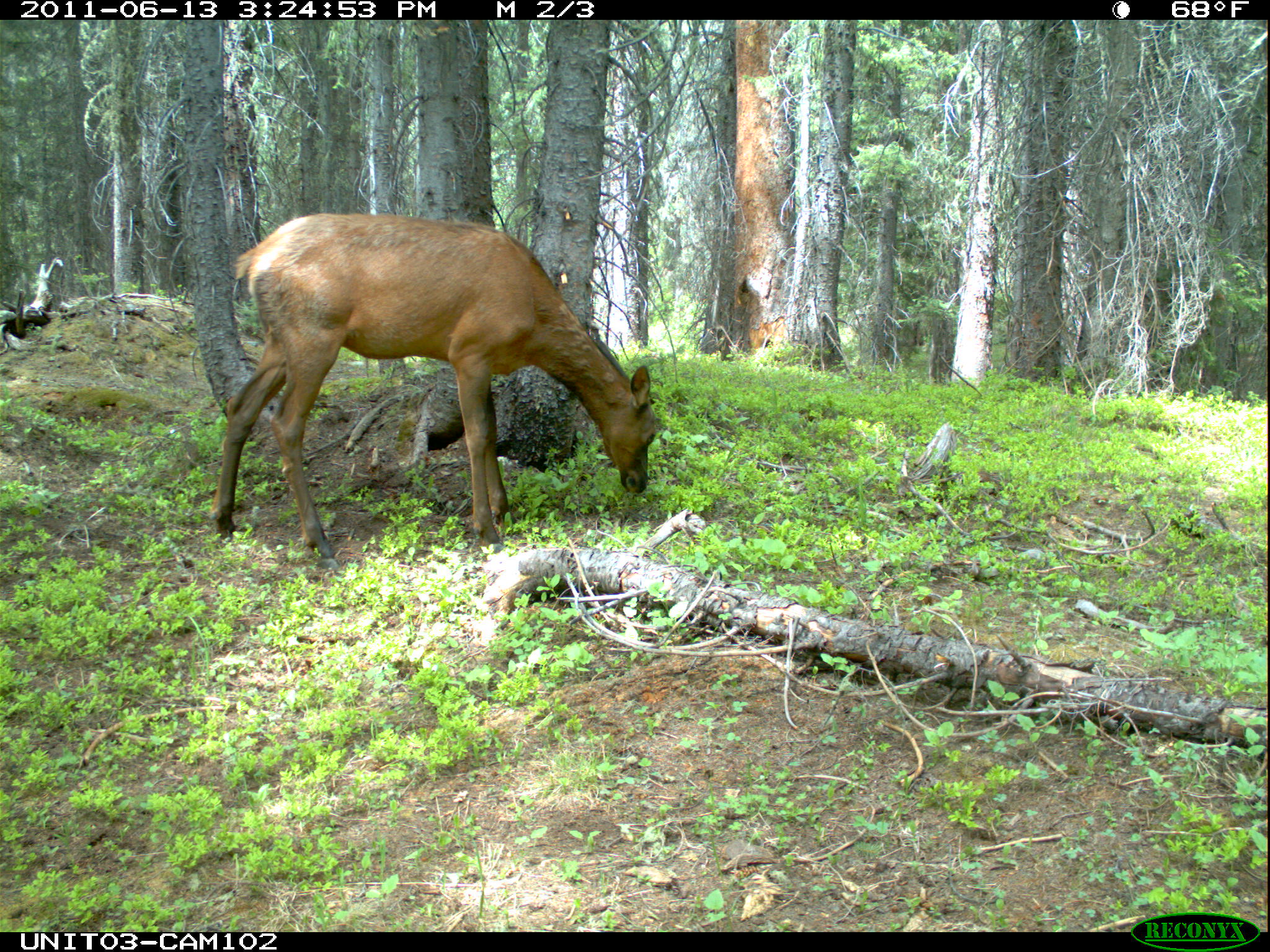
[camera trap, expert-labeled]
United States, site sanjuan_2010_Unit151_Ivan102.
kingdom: Animalia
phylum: Chordata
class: Mammalia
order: Artiodactyla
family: Cervidae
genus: Cervus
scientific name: Cervus elaphus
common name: red deer